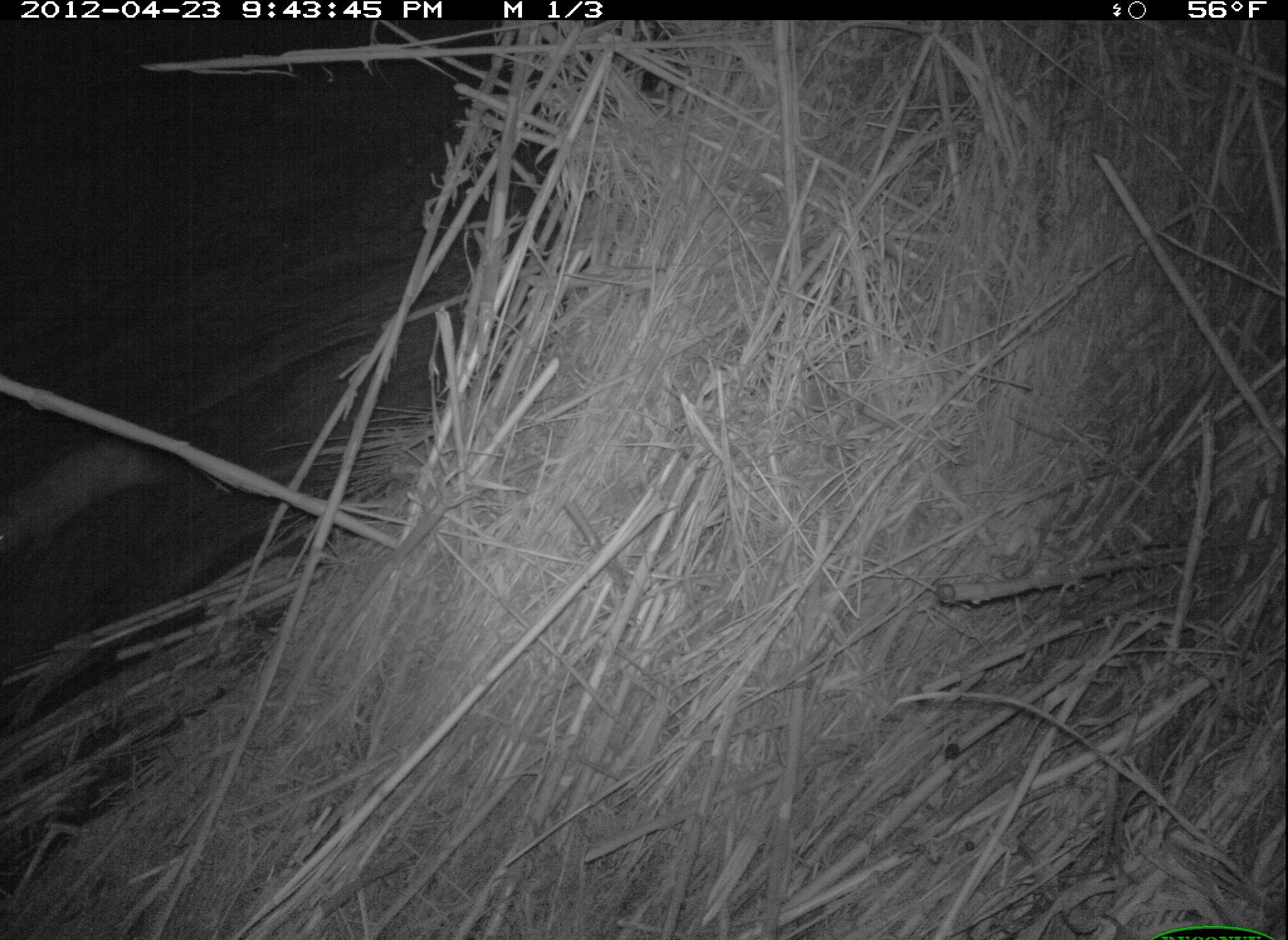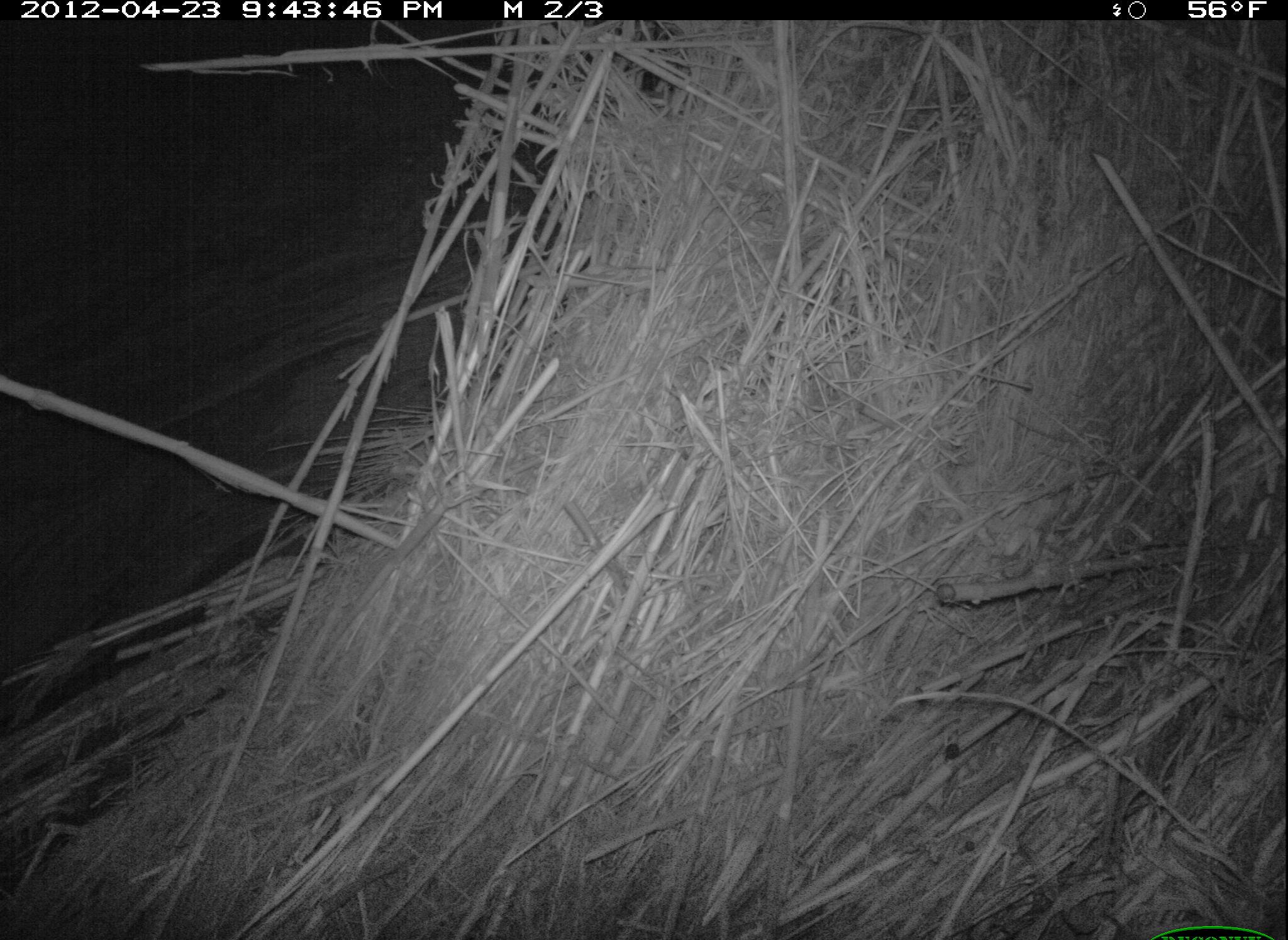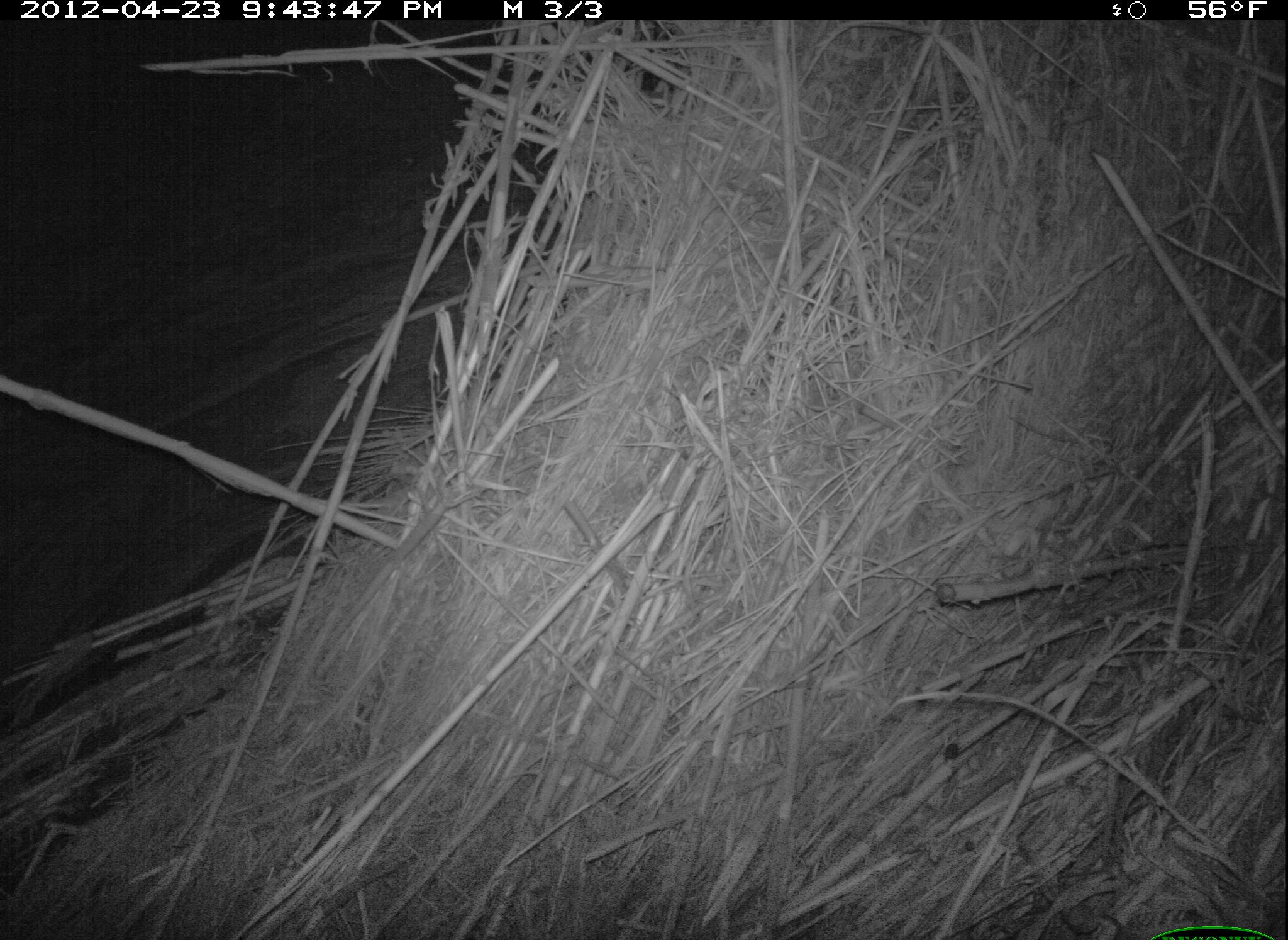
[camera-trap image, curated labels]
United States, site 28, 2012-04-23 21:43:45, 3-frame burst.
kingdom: Animalia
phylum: Chordata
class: Mammalia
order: Didelphimorphia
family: Didelphidae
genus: Didelphis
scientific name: Didelphis virginiana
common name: virginia opossum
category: opossum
Opossum (virginia opossum) (Didelphis virginiana).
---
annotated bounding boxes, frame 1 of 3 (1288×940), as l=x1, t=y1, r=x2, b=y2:
opossum: l=3, t=430, r=180, b=581